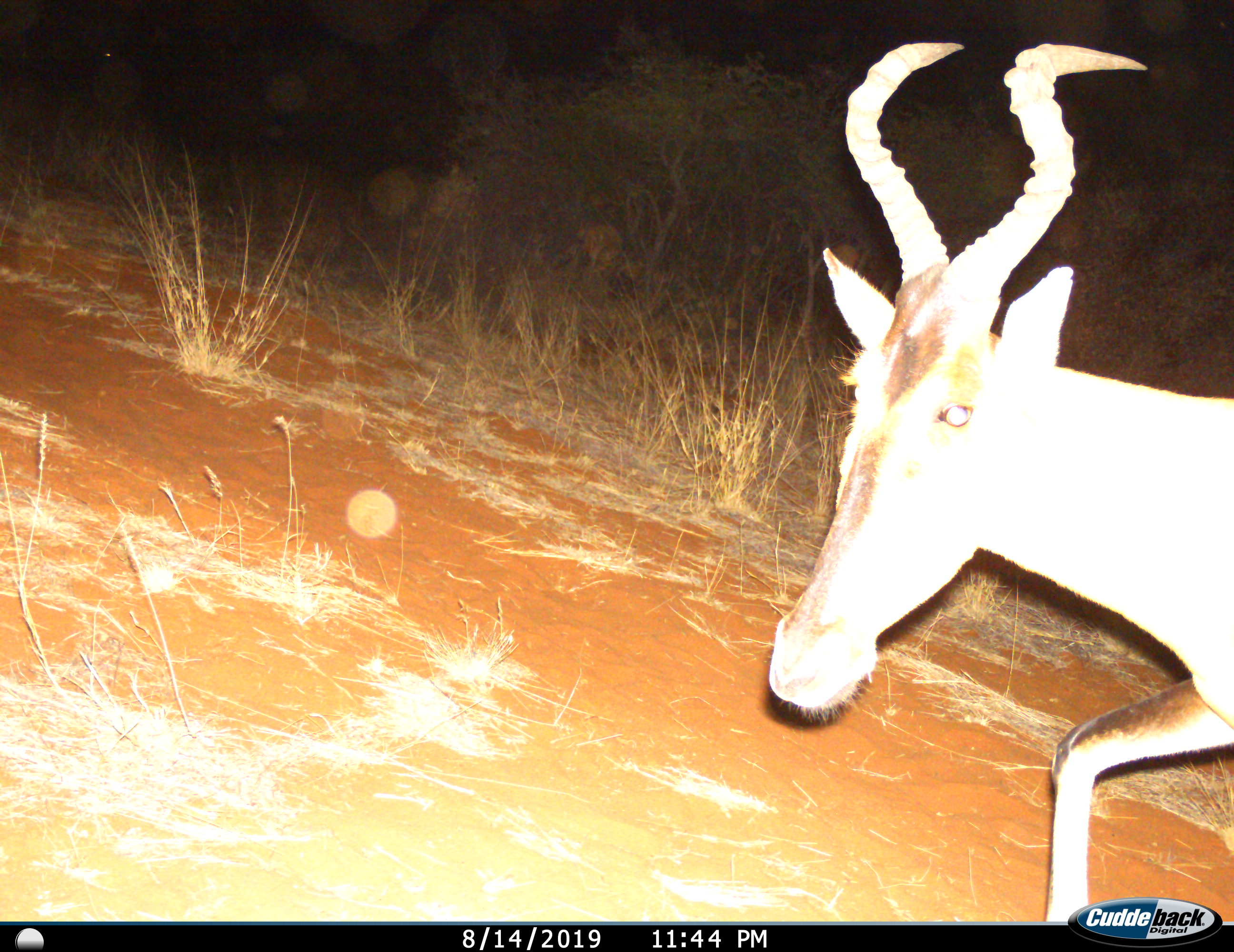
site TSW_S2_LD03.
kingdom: Animalia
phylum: Chordata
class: Mammalia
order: Artiodactyla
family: Bovidae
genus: Alcelaphus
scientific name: Alcelaphus buselaphus caama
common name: red hartebeest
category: hartebeestred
Hartebeestred (red hartebeest) (Alcelaphus buselaphus caama), count 1. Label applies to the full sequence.